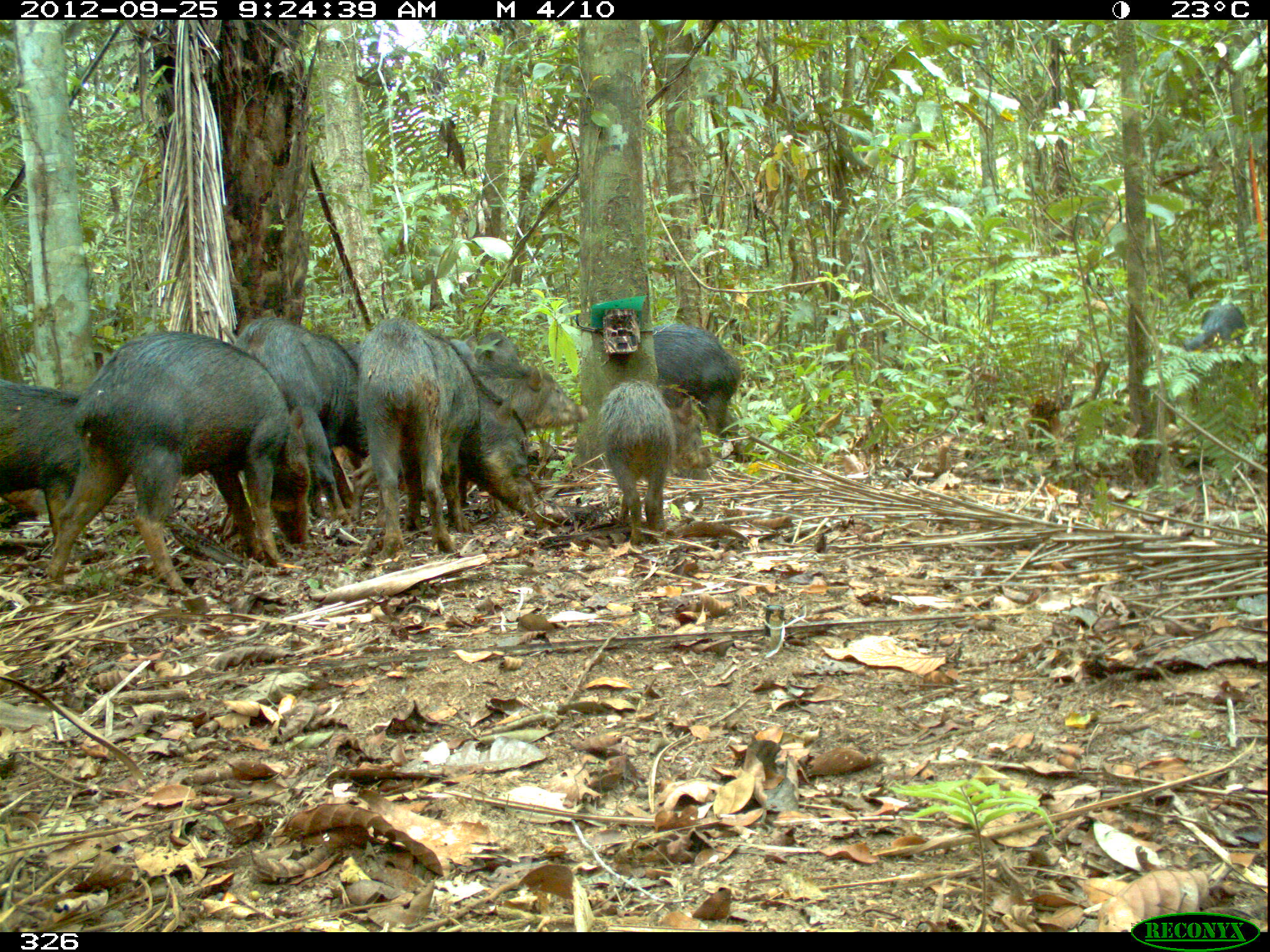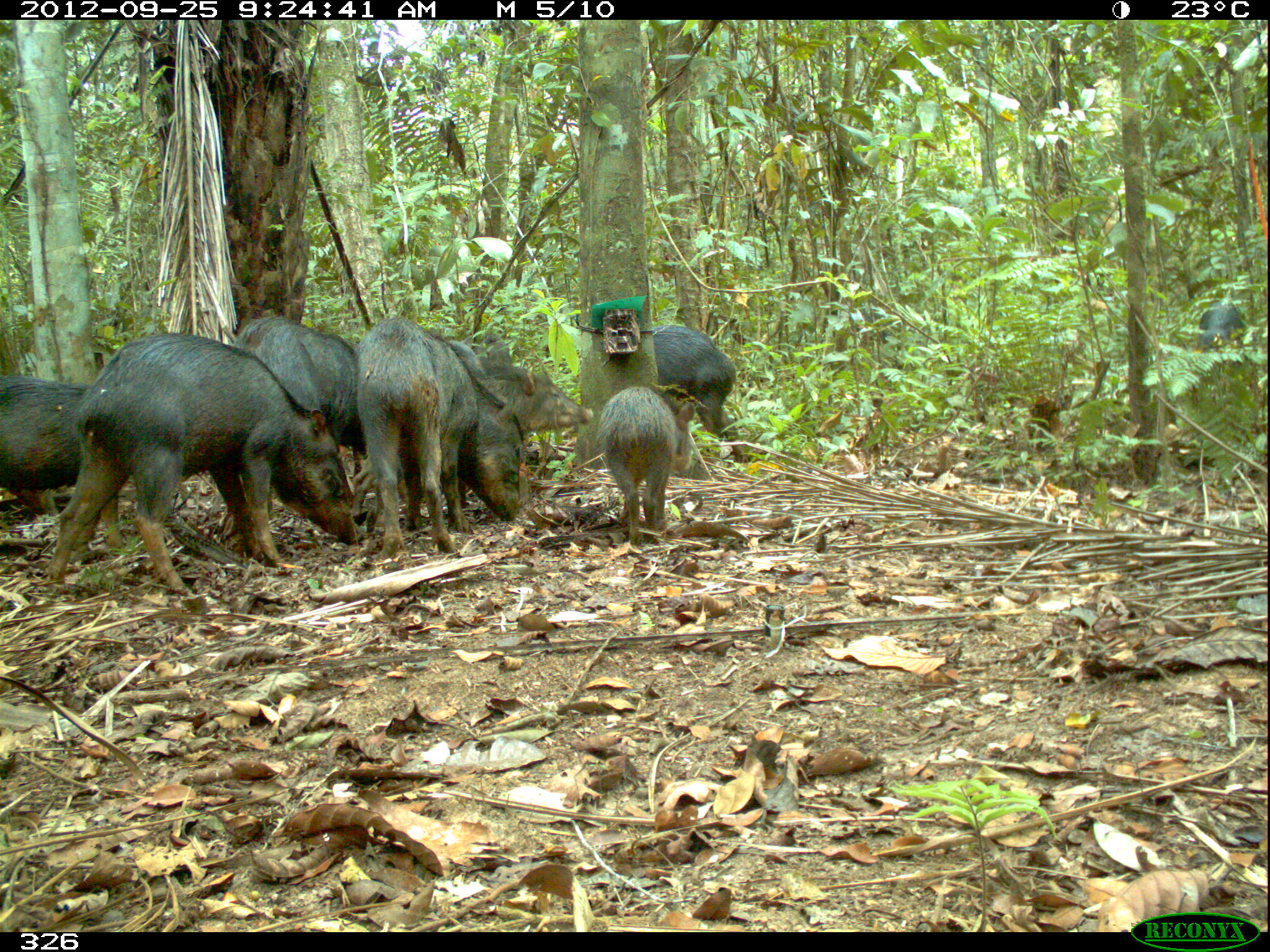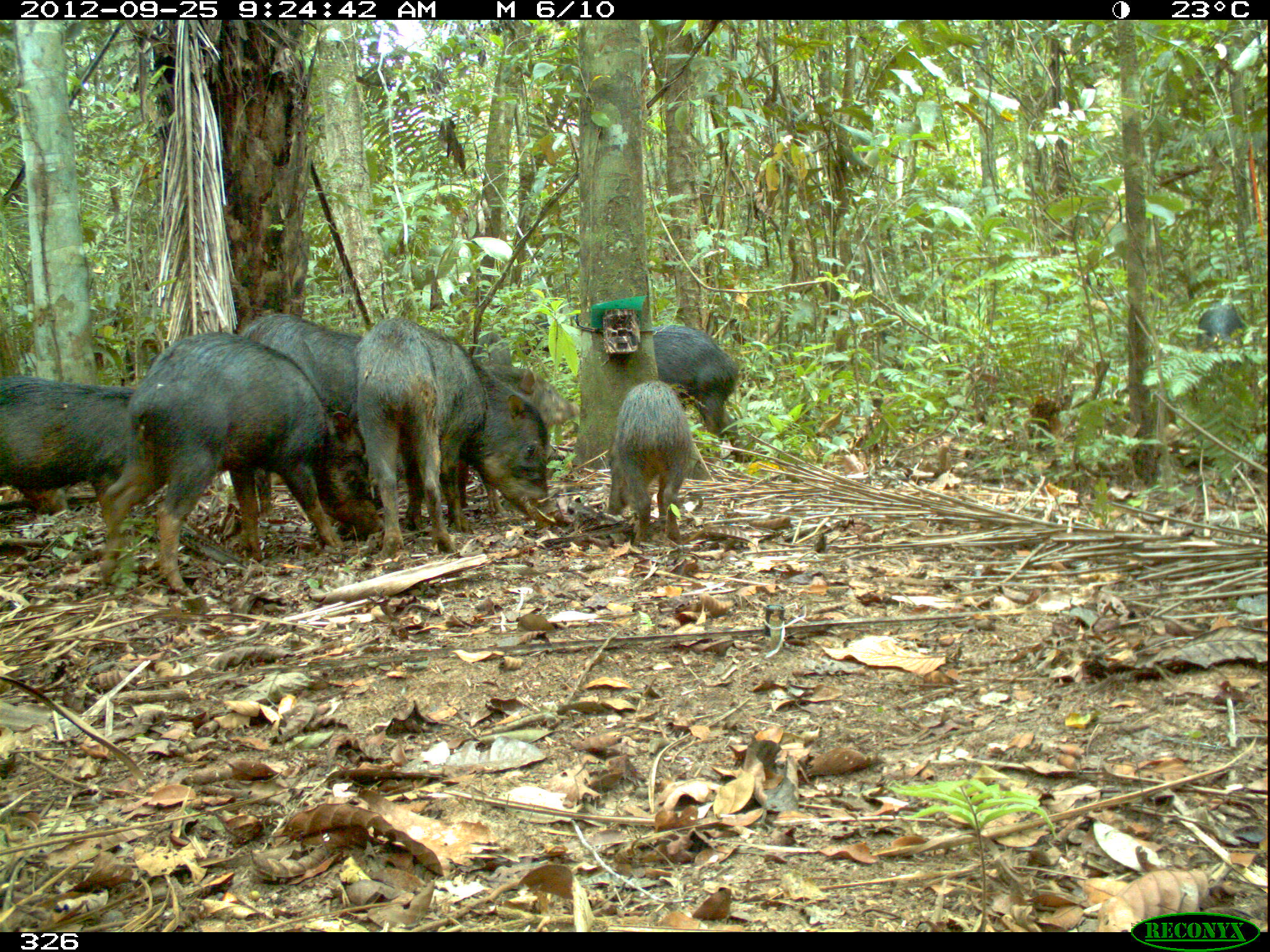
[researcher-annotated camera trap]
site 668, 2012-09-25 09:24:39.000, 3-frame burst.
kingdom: Animalia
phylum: Chordata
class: Mammalia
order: Artiodactyla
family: Tayassuidae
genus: Tayassu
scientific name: Tayassu pecari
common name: white-lipped peccary